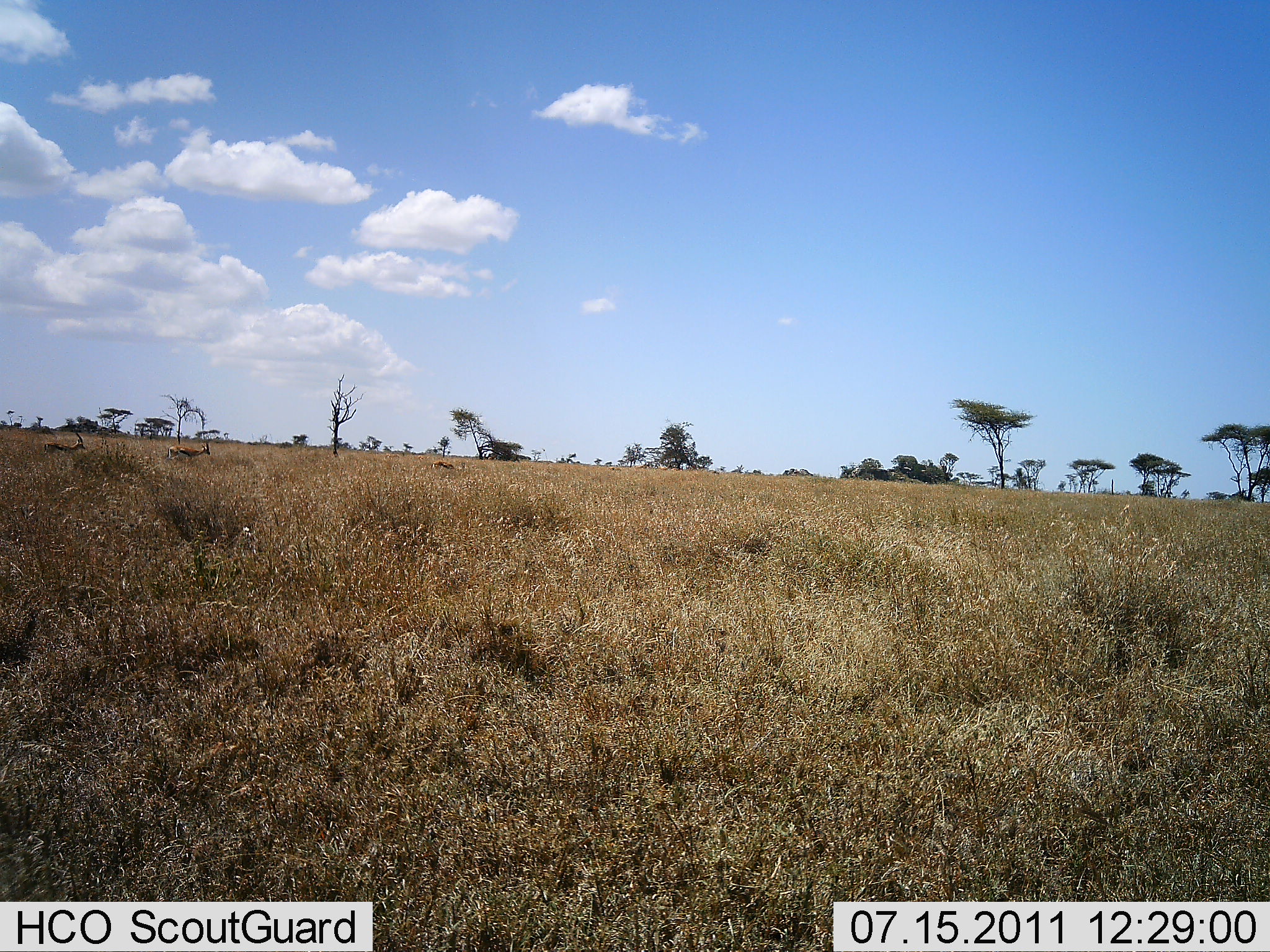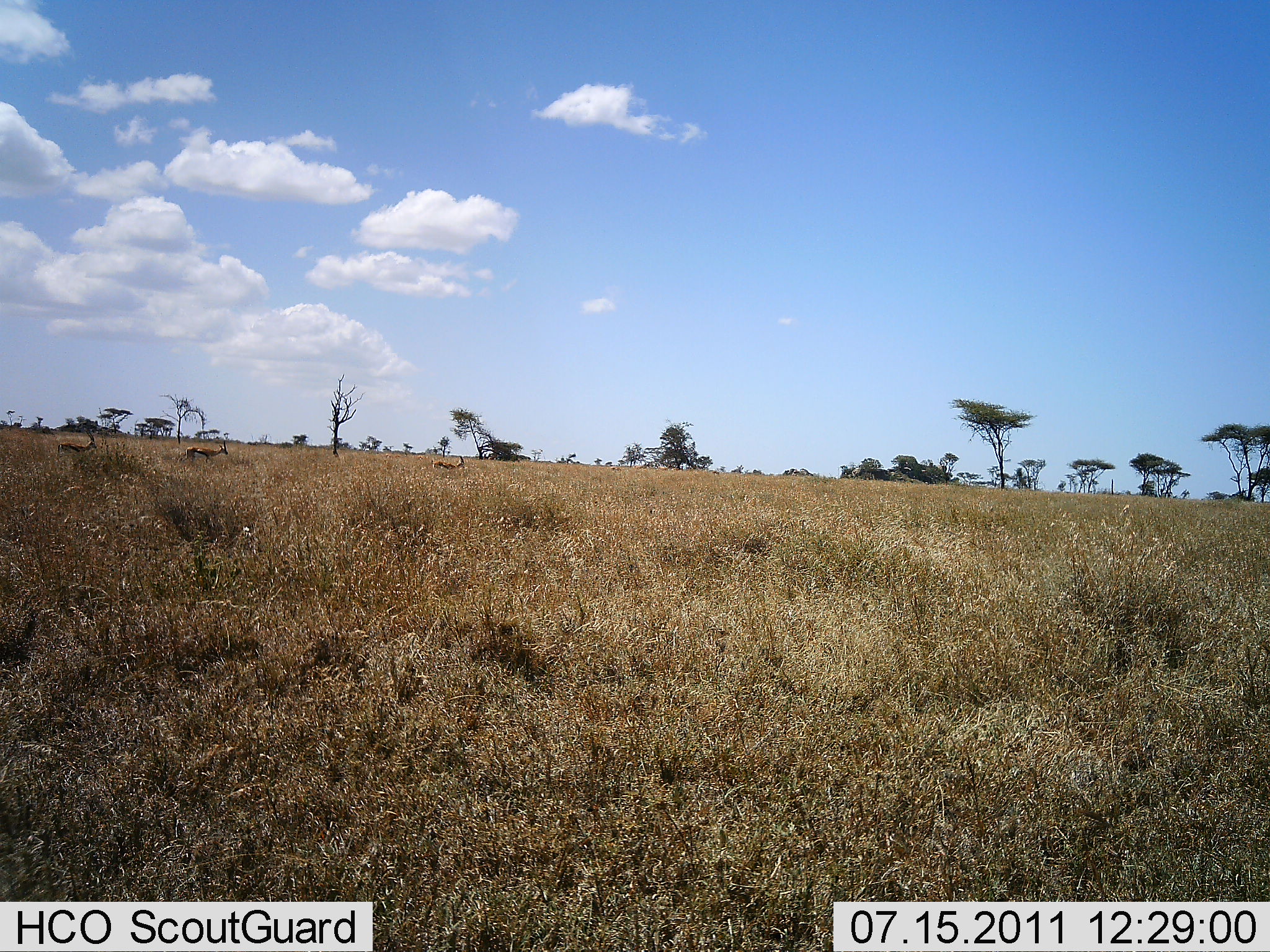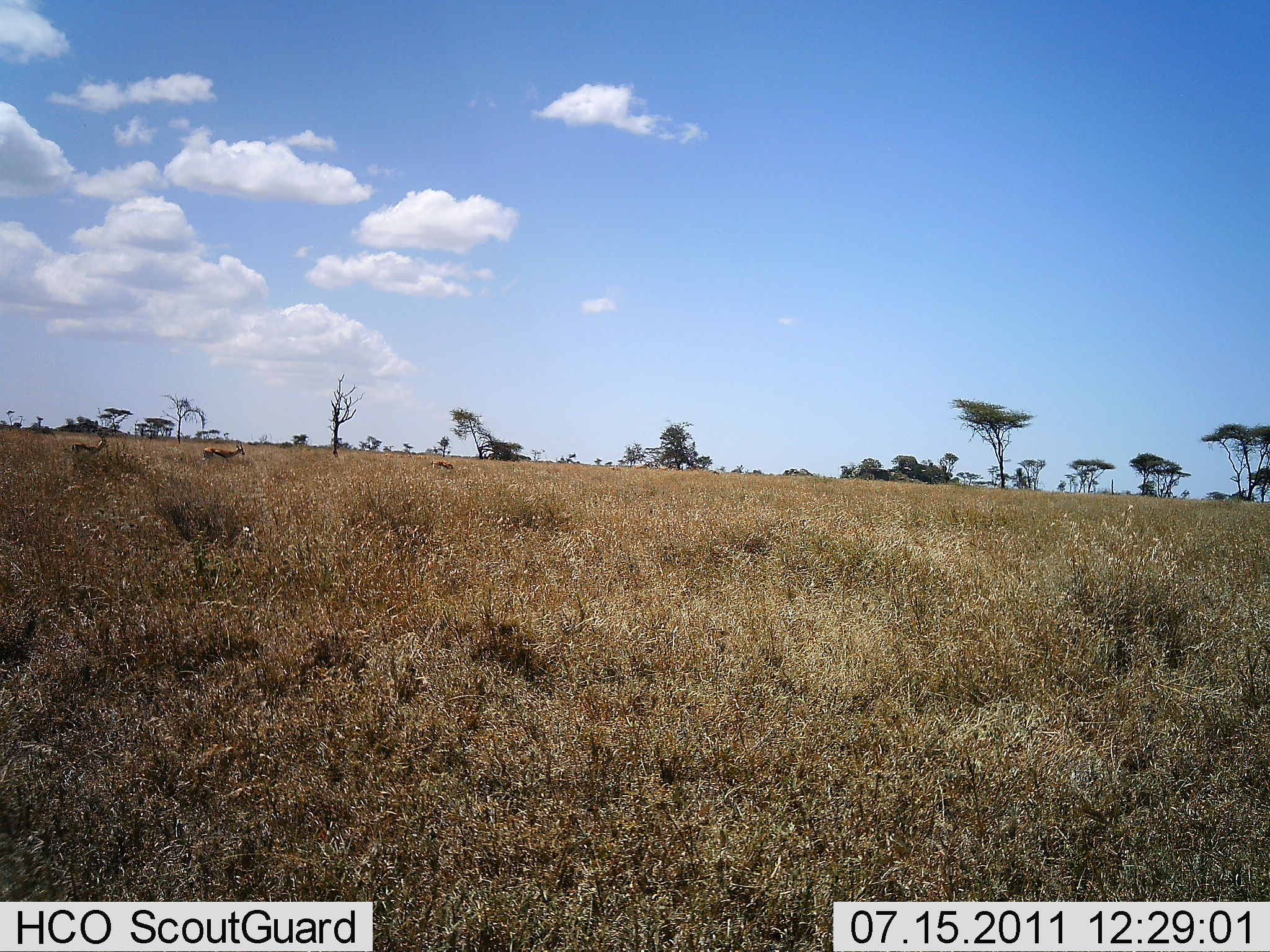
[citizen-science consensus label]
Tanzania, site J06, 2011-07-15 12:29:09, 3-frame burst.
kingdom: Animalia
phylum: Chordata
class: Mammalia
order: Artiodactyla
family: Bovidae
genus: Eudorcas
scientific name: Eudorcas thomsonii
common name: thomson's gazelle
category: gazellethomsons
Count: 3.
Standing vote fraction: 17%.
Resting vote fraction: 0%.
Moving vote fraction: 100%.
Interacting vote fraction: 0%.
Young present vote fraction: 0%.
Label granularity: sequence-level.